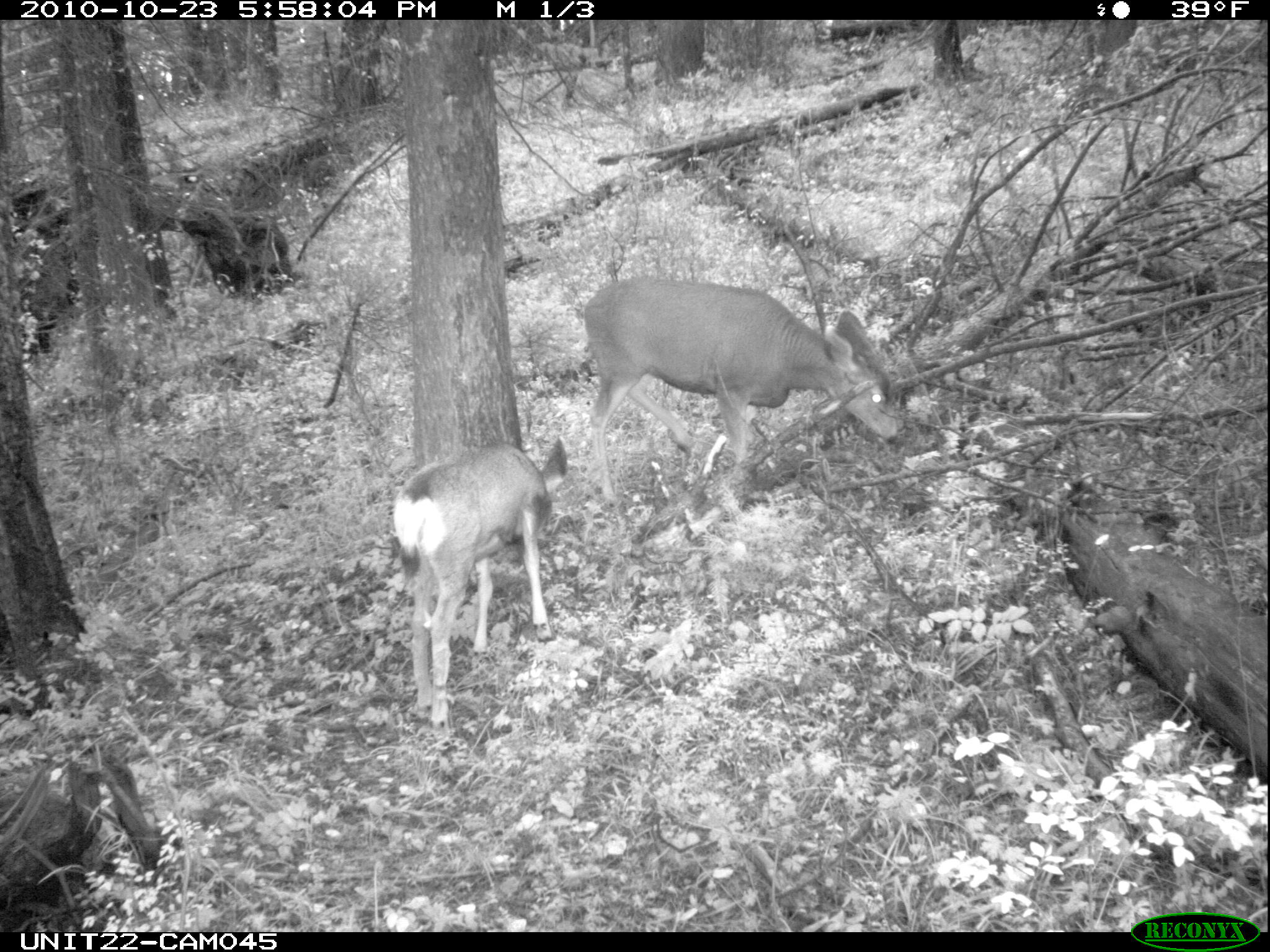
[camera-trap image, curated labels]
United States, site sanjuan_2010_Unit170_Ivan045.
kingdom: Animalia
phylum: Chordata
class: Mammalia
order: Artiodactyla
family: Cervidae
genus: Odocoileus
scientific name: Odocoileus hemionus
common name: mule deer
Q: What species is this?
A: Odocoileus hemionus (mule deer).